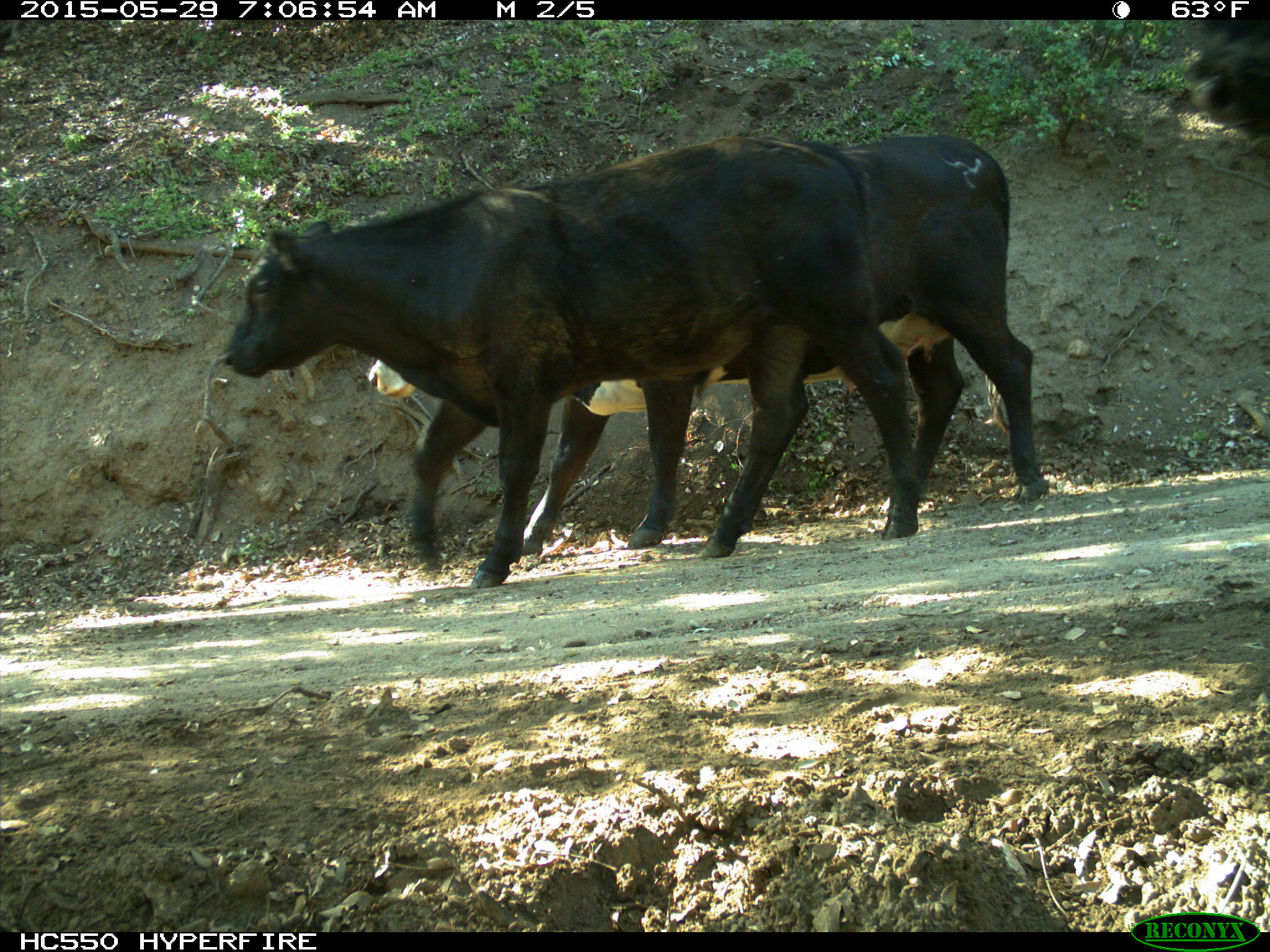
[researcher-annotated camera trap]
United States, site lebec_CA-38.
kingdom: Animalia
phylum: Chordata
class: Mammalia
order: Artiodactyla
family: Bovidae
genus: Bos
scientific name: Bos taurus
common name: domestic cow